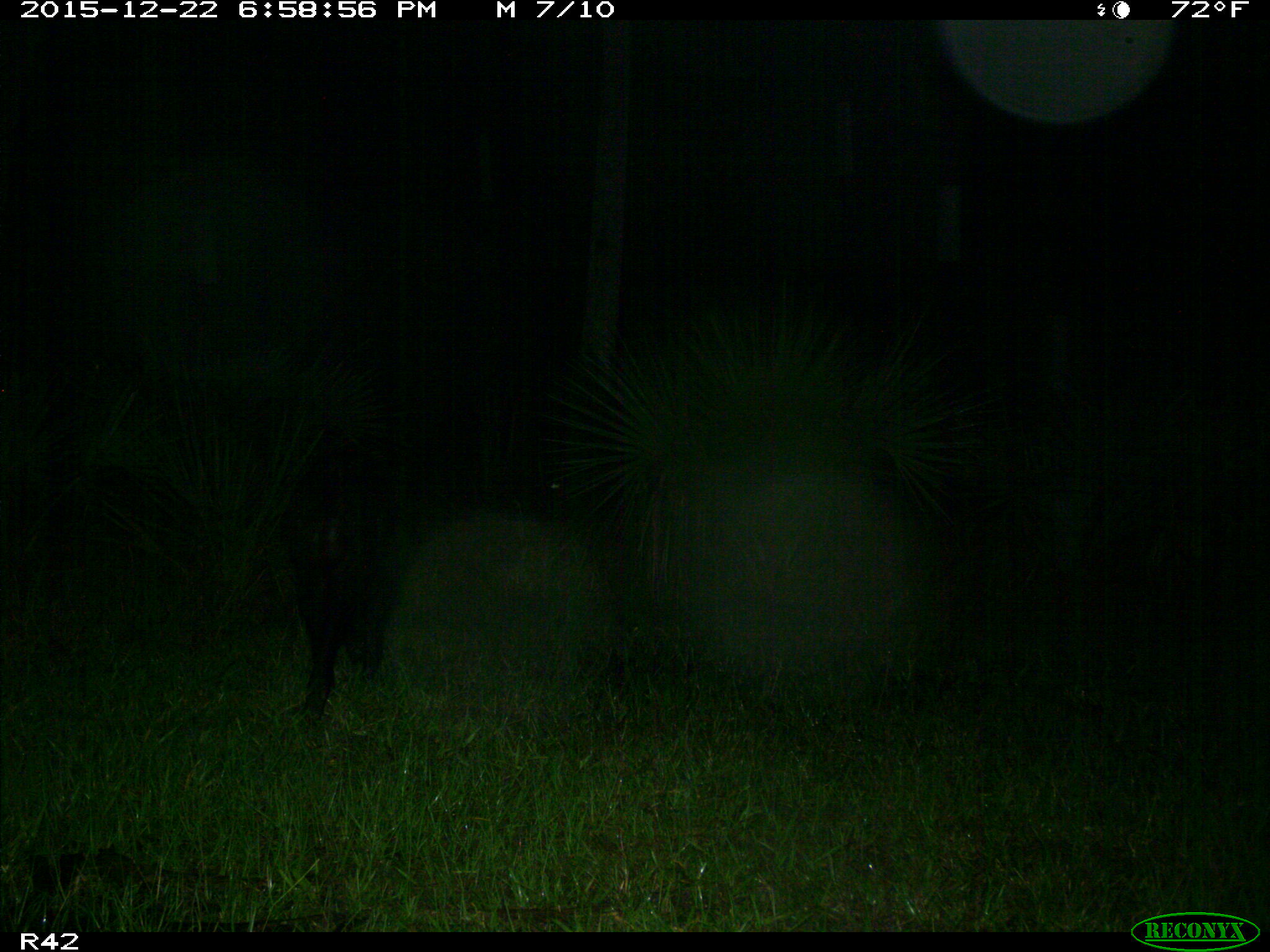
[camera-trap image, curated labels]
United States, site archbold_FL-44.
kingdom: Animalia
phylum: Chordata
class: Mammalia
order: Artiodactyla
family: Suidae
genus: Sus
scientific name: Sus scrofa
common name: wild boar